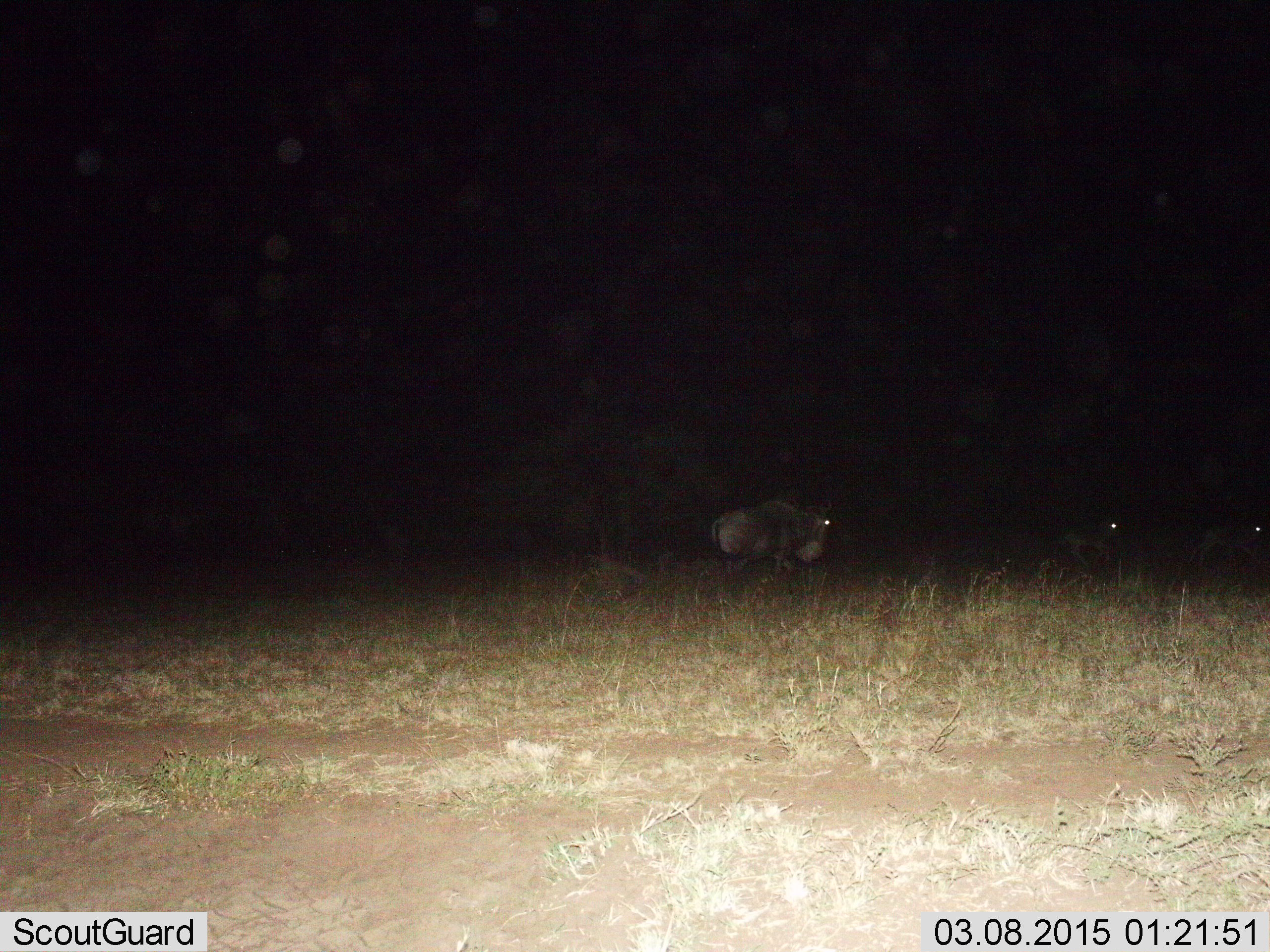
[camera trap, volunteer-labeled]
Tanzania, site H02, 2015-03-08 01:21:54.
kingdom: Animalia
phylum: Chordata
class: Mammalia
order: Artiodactyla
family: Bovidae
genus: Connochaetes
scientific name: Connochaetes taurinus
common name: blue wildebeest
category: wildebeest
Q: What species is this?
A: Wildebeest (blue wildebeest) (Connochaetes taurinus).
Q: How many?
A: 3.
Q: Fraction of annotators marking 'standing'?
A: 20%.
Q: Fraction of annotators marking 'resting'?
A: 0%.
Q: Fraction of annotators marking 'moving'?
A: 90%.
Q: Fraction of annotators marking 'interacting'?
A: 0%.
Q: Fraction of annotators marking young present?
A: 30%.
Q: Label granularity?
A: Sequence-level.